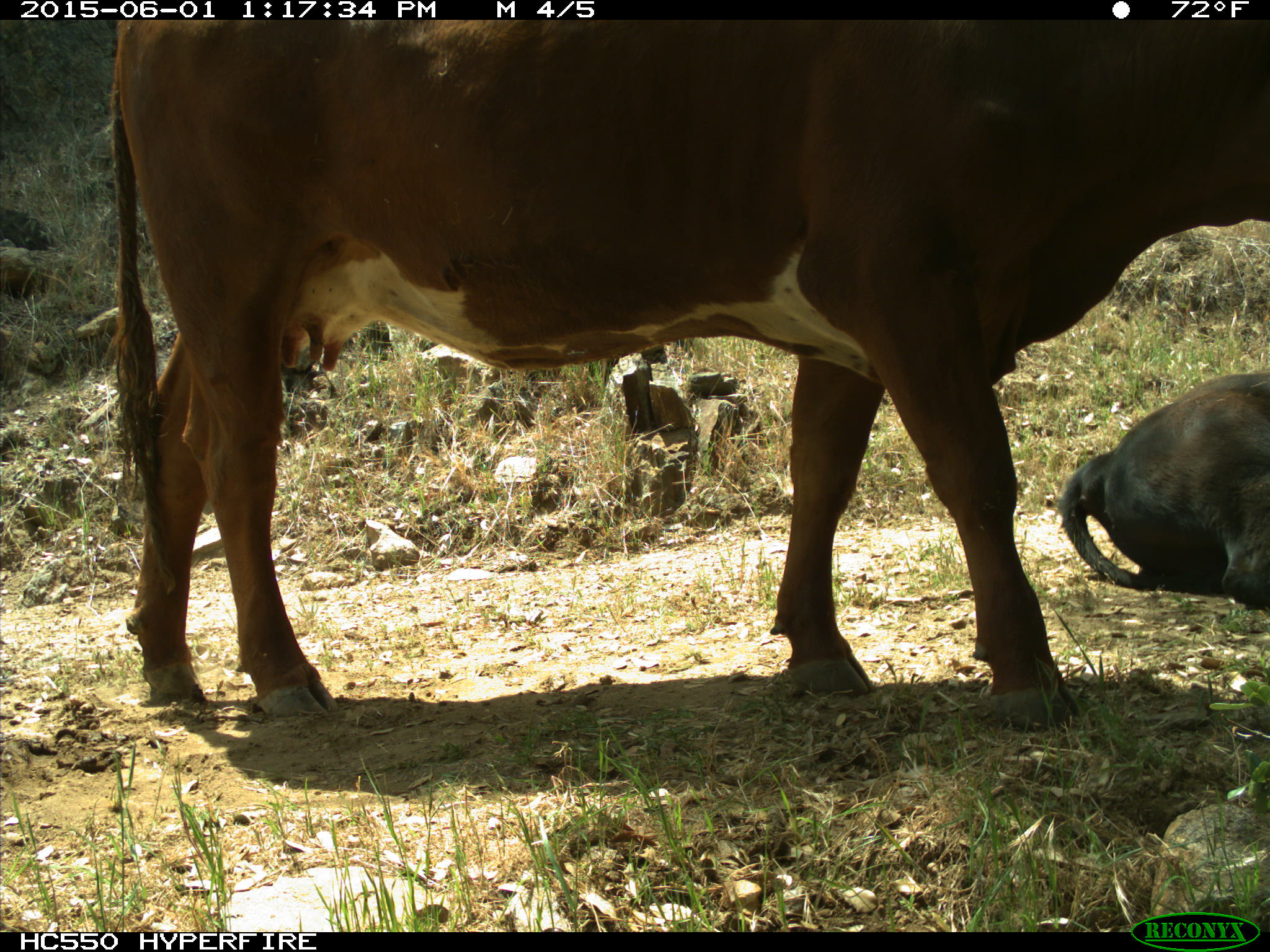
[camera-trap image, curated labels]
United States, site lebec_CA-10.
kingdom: Animalia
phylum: Chordata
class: Mammalia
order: Artiodactyla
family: Bovidae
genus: Bos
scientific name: Bos taurus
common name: domestic cow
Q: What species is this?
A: Bos taurus (domestic cow).